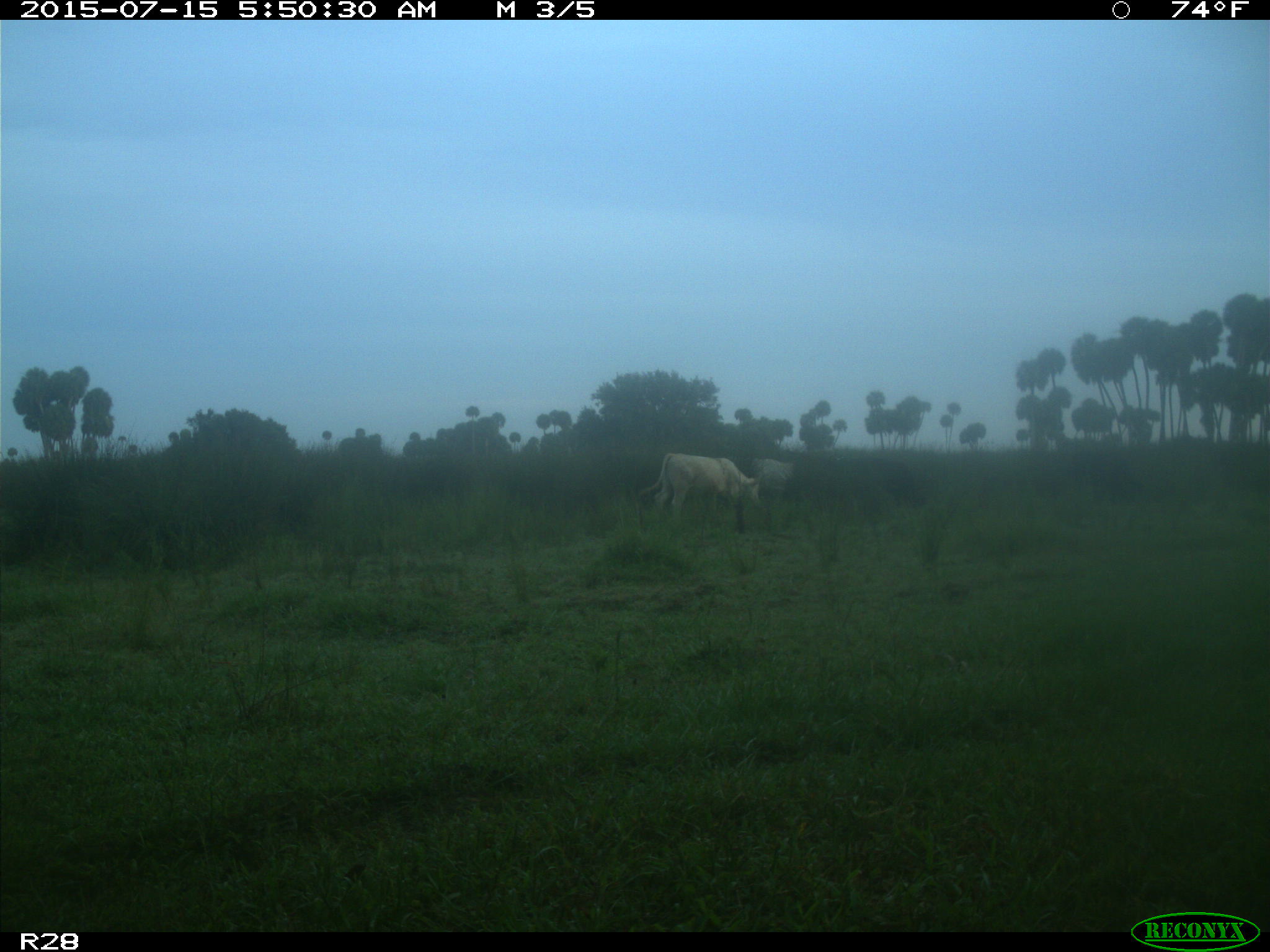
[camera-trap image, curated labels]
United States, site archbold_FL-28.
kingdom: Animalia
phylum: Chordata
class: Mammalia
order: Artiodactyla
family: Bovidae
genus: Bos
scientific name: Bos taurus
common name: domestic cow